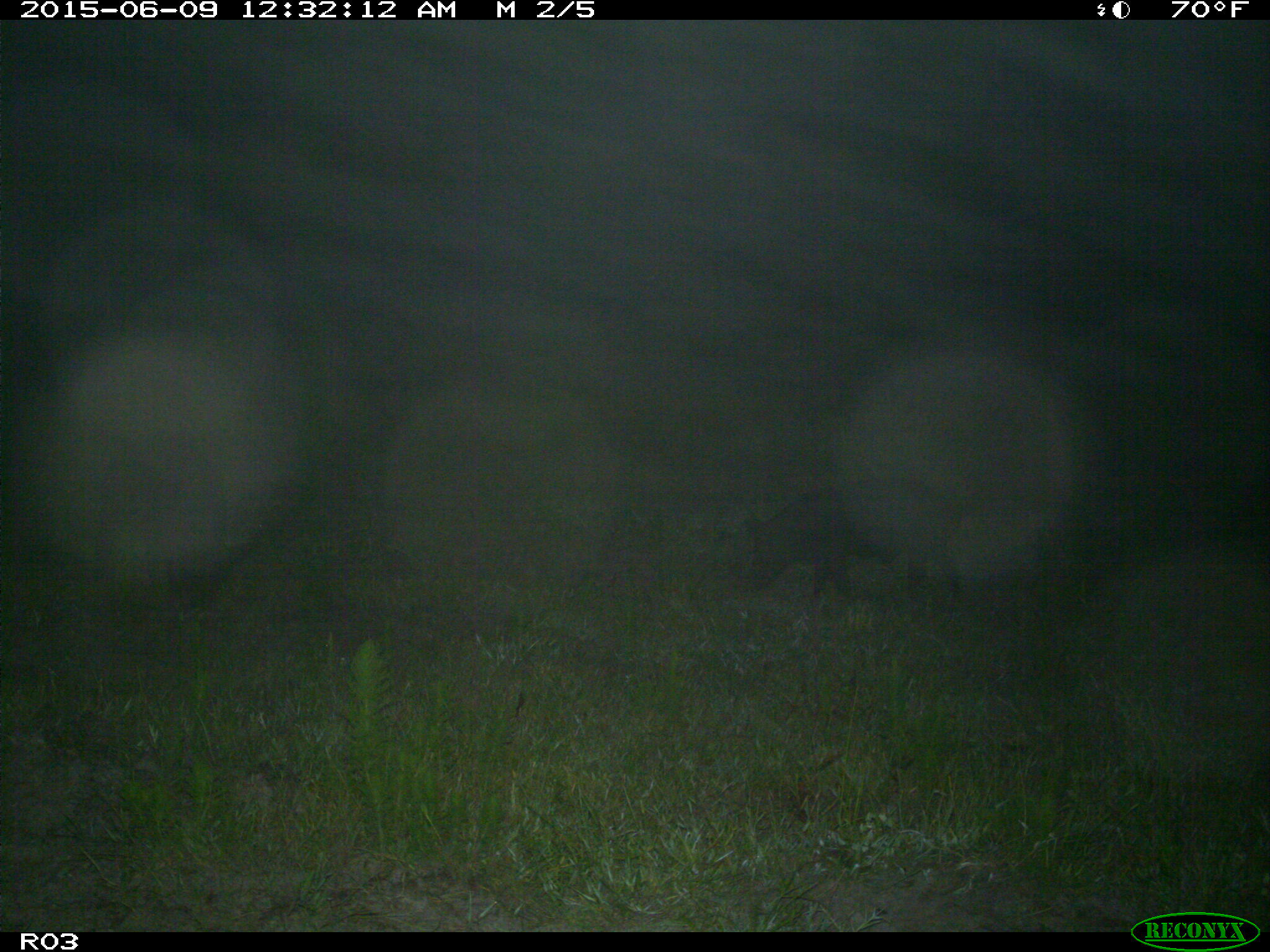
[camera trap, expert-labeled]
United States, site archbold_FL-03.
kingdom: Animalia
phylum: Chordata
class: Mammalia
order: Artiodactyla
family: Suidae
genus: Sus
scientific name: Sus scrofa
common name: wild boar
Sus scrofa (wild boar).